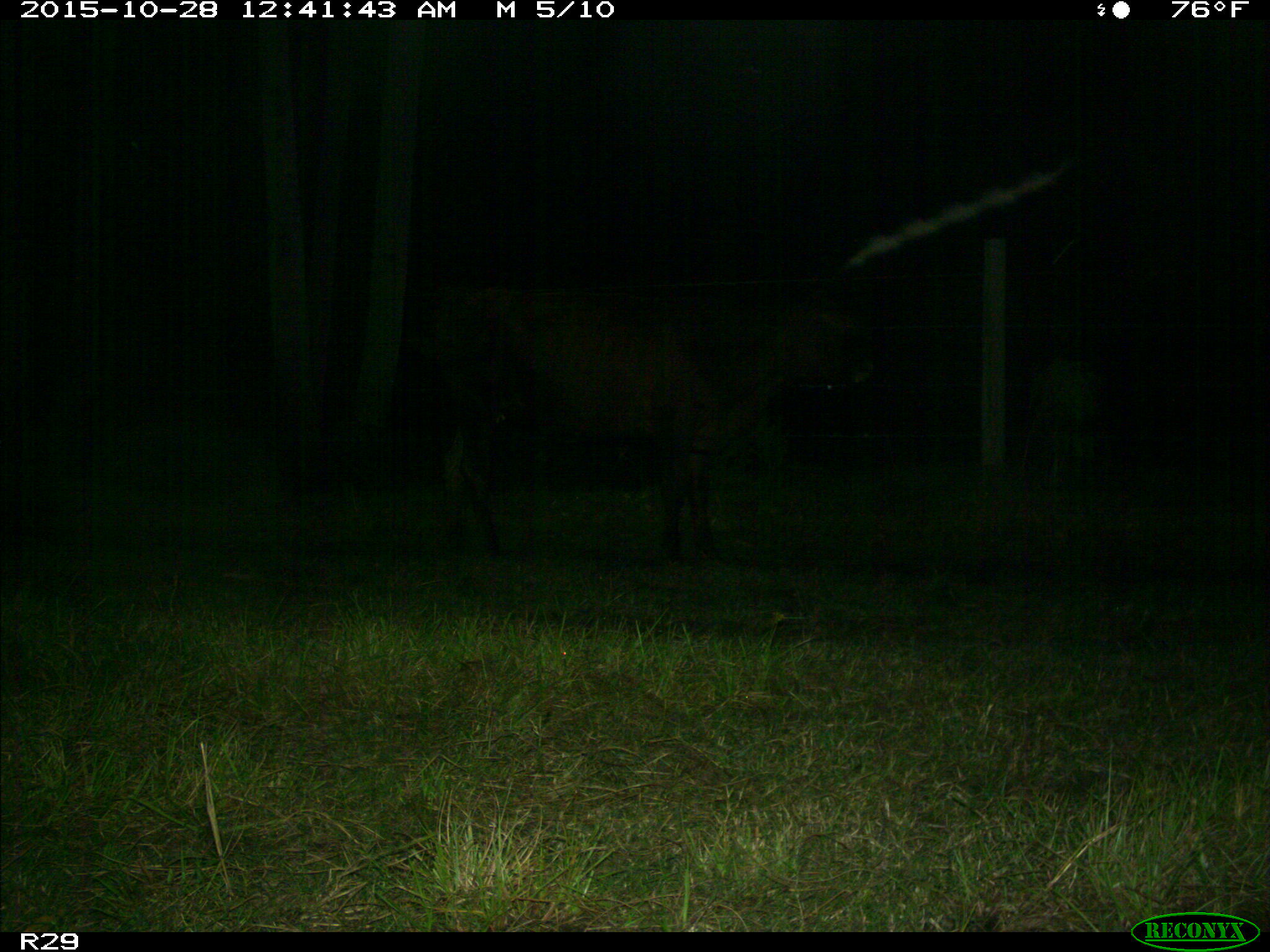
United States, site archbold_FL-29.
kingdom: Animalia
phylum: Chordata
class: Mammalia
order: Artiodactyla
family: Bovidae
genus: Bos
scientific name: Bos taurus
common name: domestic cow